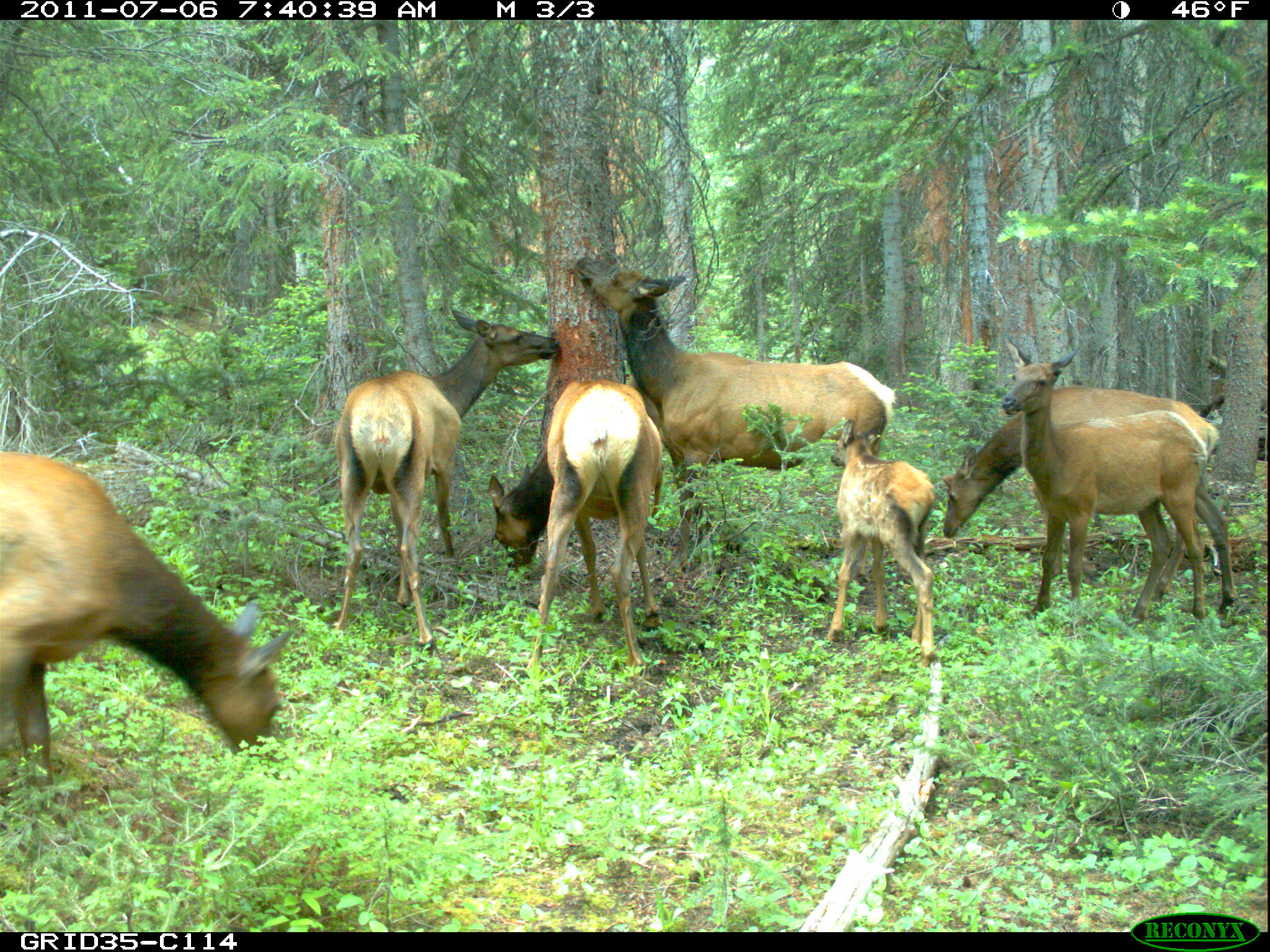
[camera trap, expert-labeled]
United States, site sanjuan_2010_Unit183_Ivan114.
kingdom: Animalia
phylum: Chordata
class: Mammalia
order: Artiodactyla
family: Cervidae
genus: Cervus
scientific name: Cervus elaphus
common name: red deer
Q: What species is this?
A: Cervus elaphus (red deer).